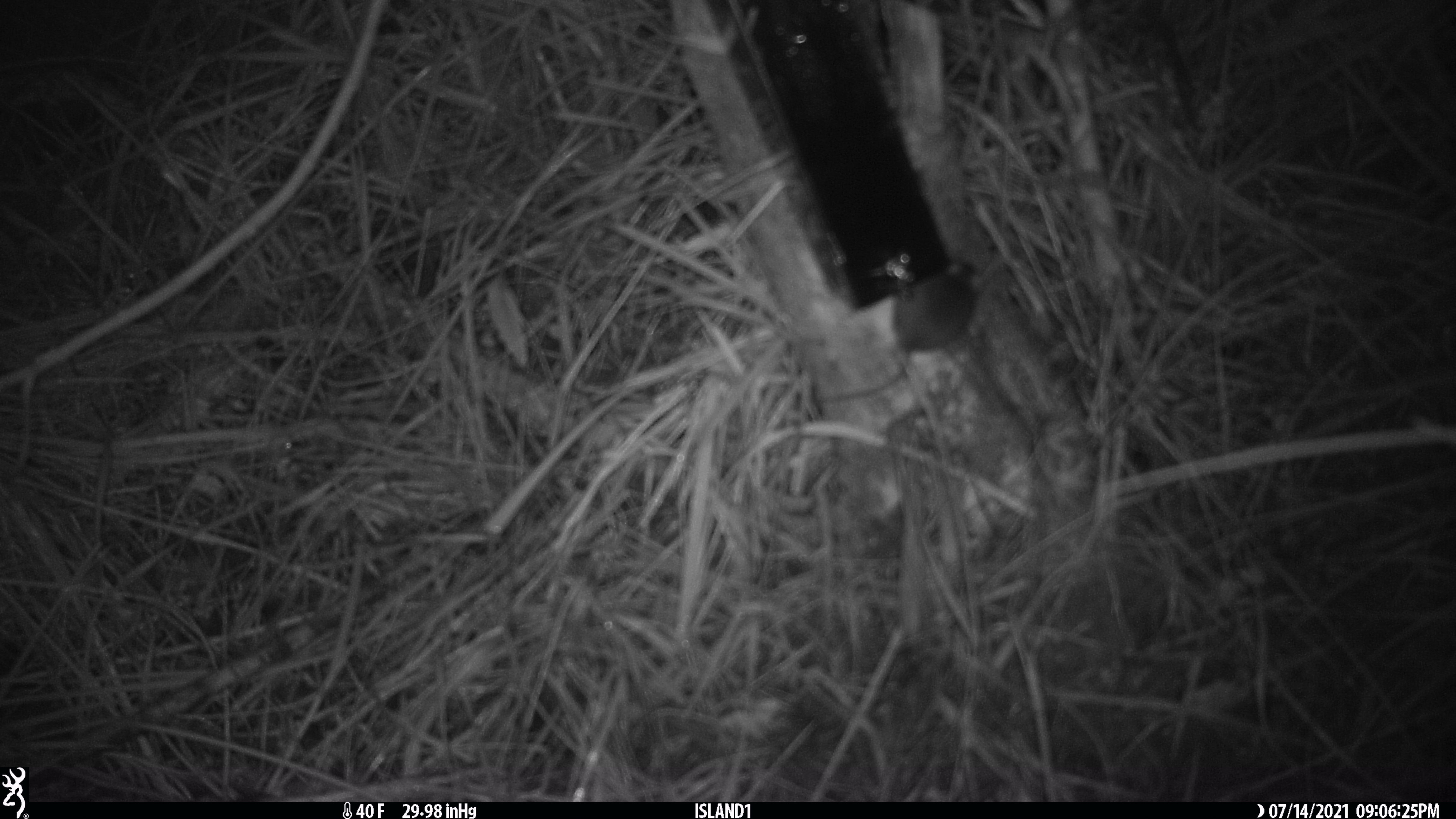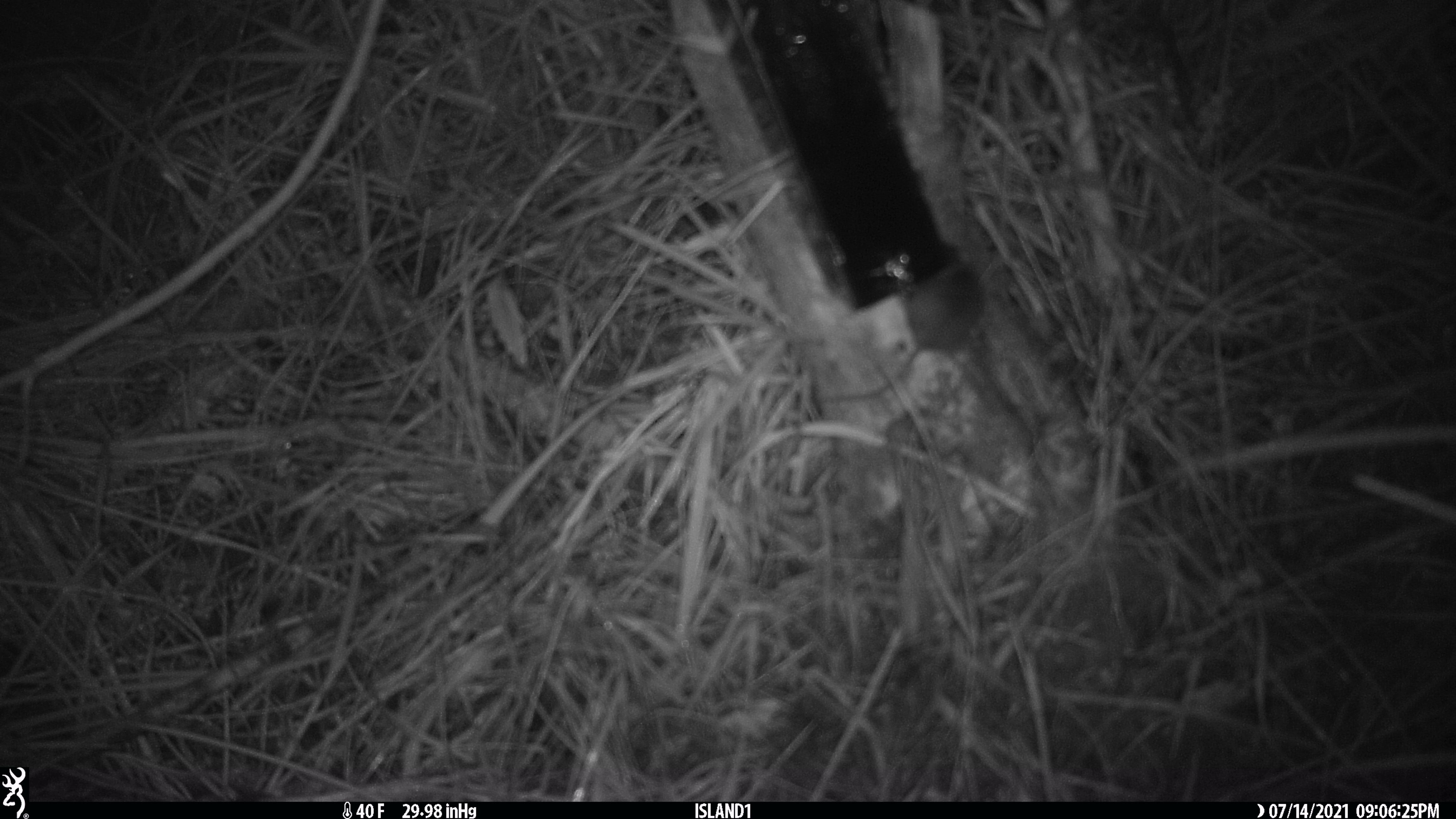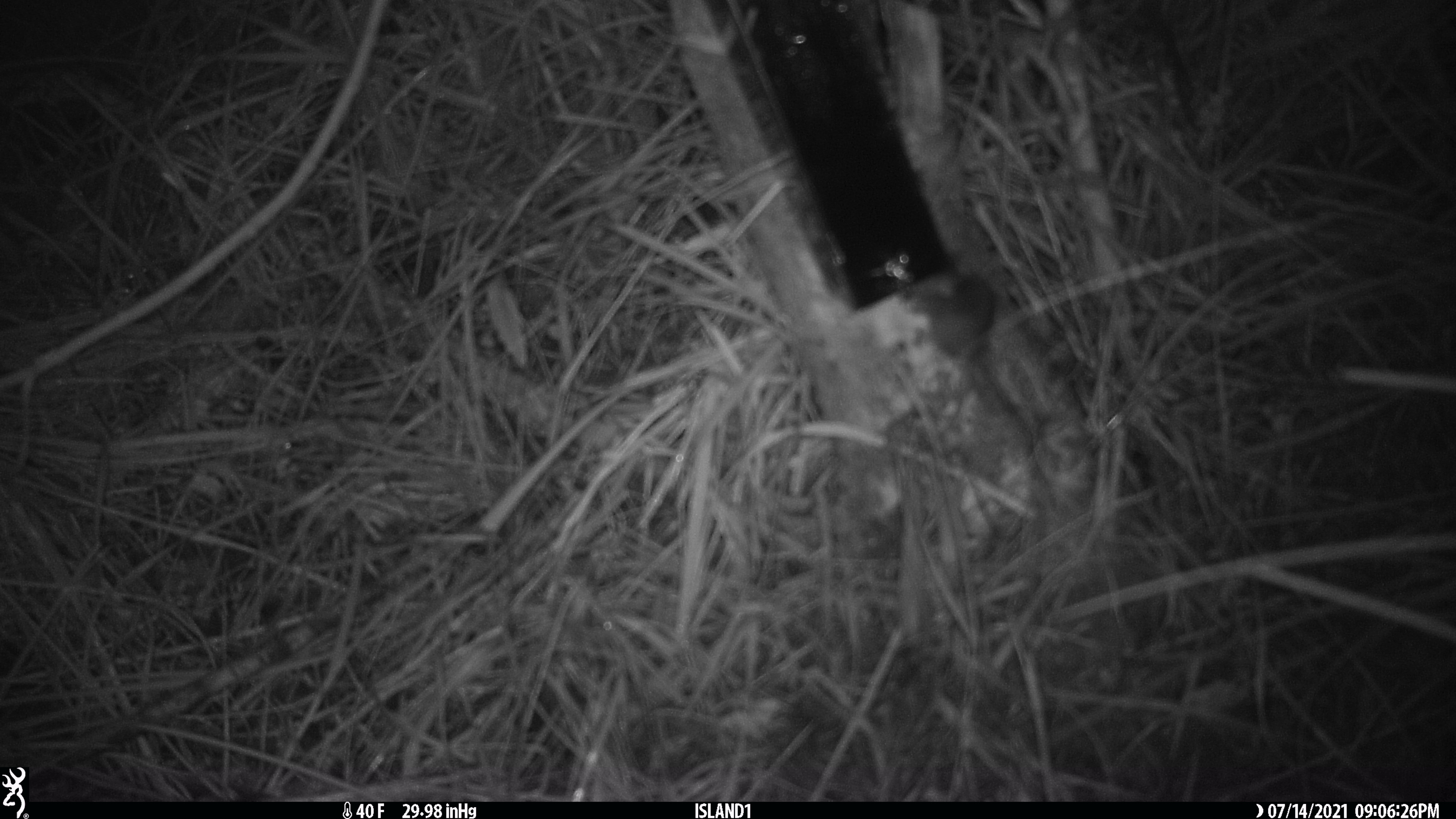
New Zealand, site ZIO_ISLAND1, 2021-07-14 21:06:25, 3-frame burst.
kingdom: Animalia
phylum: Chordata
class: Mammalia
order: Rodentia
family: Muridae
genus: Mus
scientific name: Mus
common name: mouse